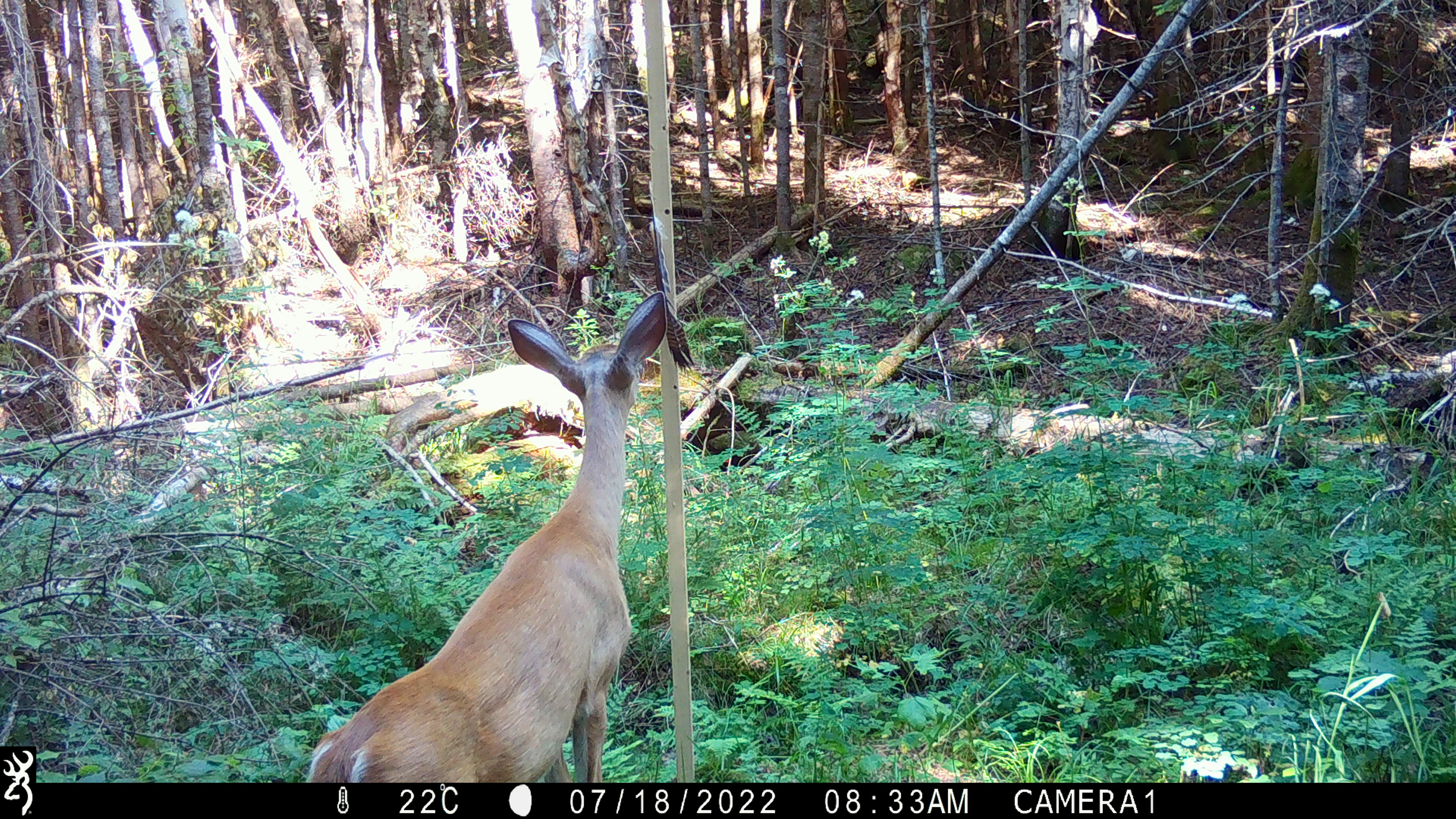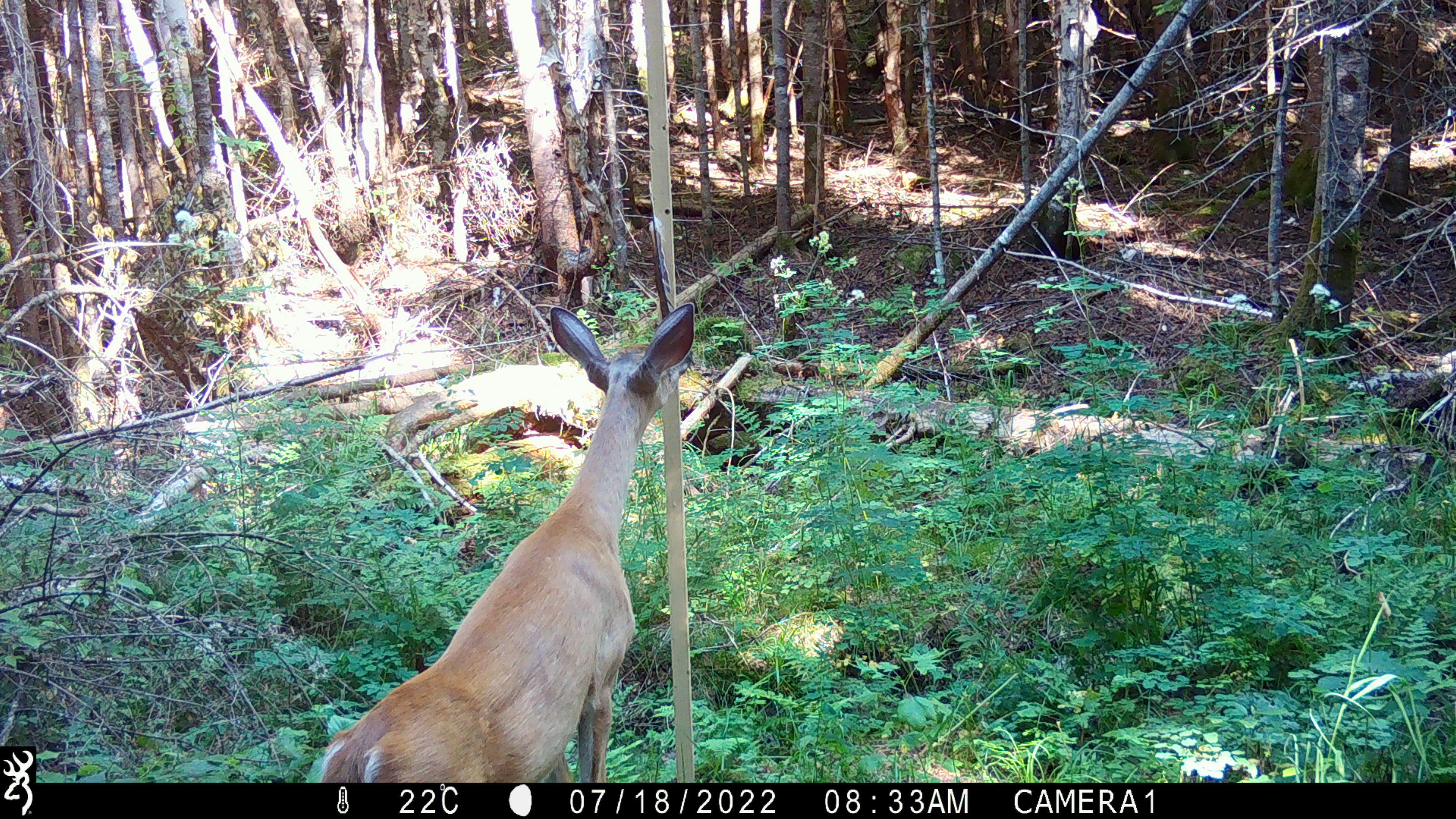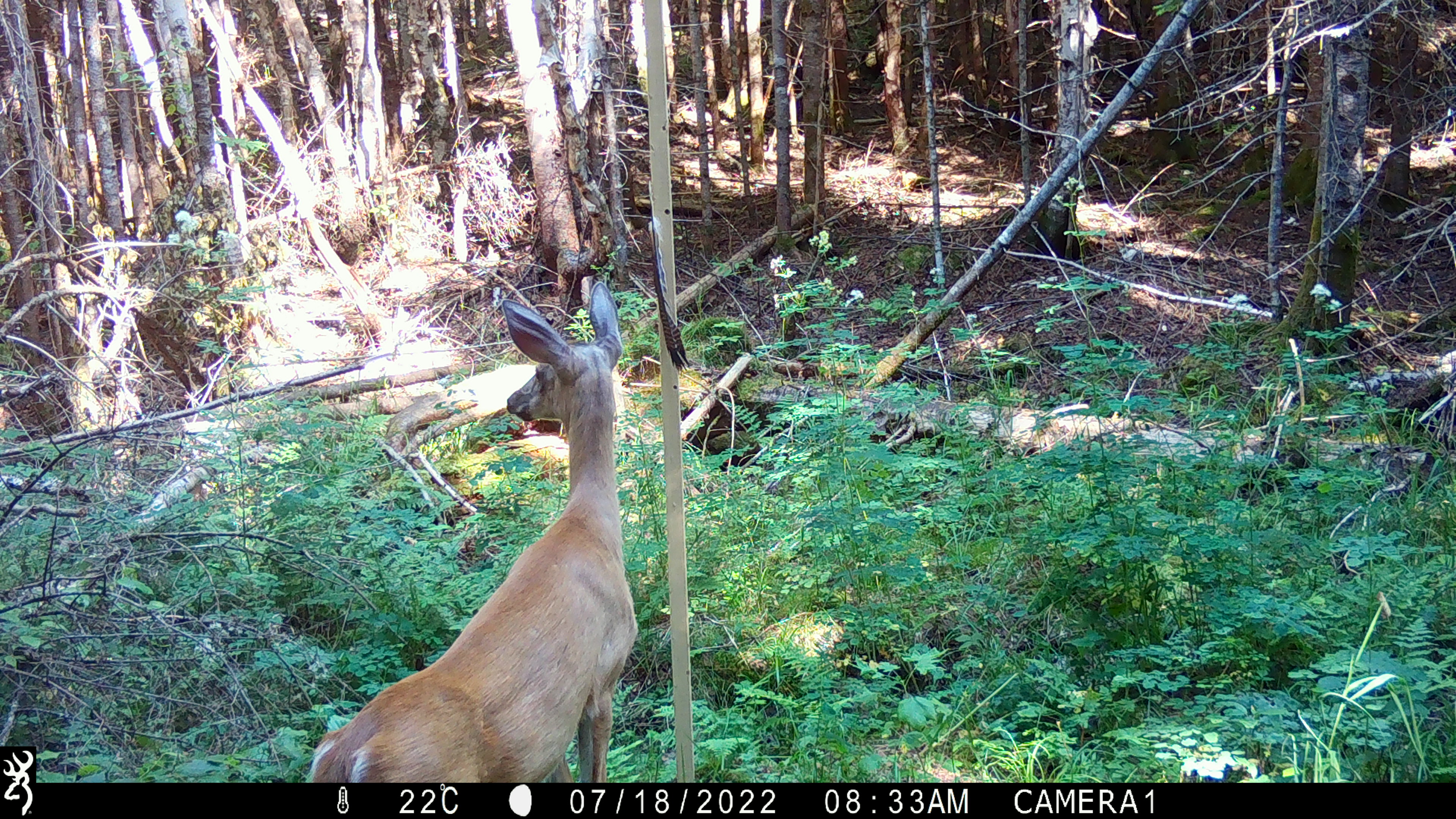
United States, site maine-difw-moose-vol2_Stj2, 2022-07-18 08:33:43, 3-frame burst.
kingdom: Animalia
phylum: Chordata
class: Mammalia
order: Artiodactyla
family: Cervidae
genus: Odocoileus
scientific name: Odocoileus virginianus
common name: white-tailed deer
White-tailed deer (Odocoileus virginianus).